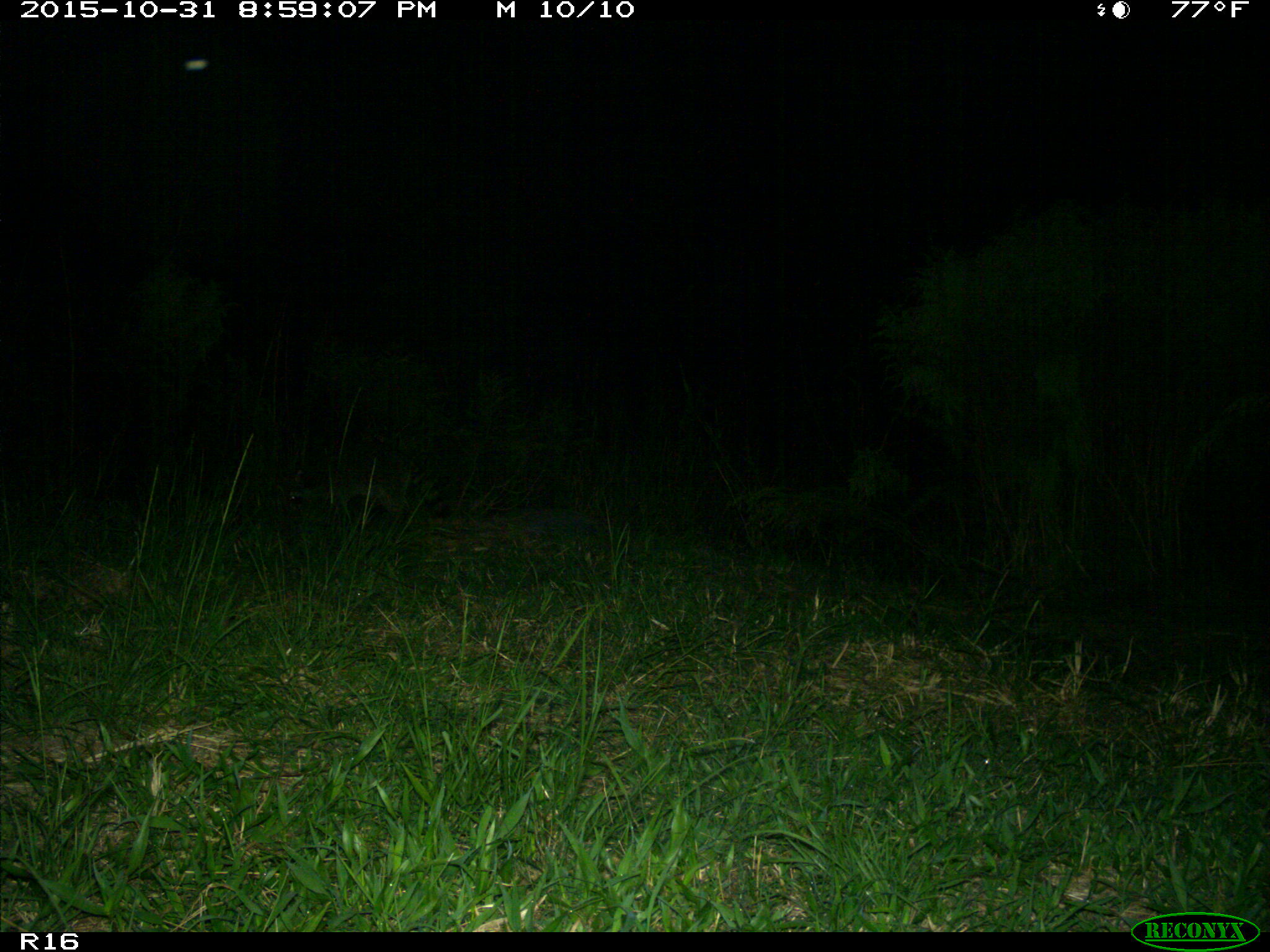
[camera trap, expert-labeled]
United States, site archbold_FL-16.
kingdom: Animalia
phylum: Chordata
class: Mammalia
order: Carnivora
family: Procyonidae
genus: Procyon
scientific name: Procyon lotor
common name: common raccoon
Procyon lotor (common raccoon).